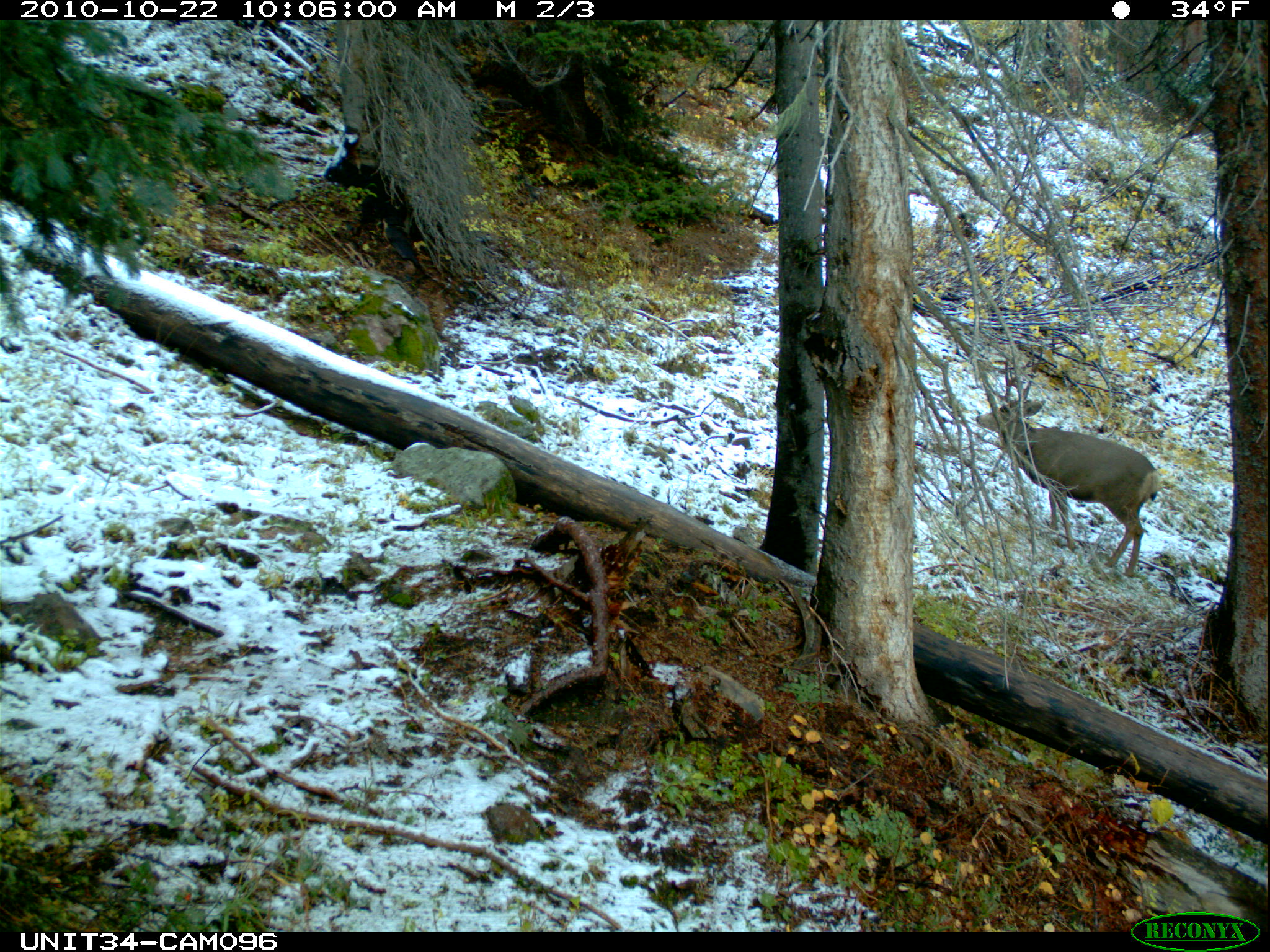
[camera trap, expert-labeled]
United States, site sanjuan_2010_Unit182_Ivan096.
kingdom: Animalia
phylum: Chordata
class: Mammalia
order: Artiodactyla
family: Cervidae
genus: Odocoileus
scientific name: Odocoileus hemionus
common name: mule deer